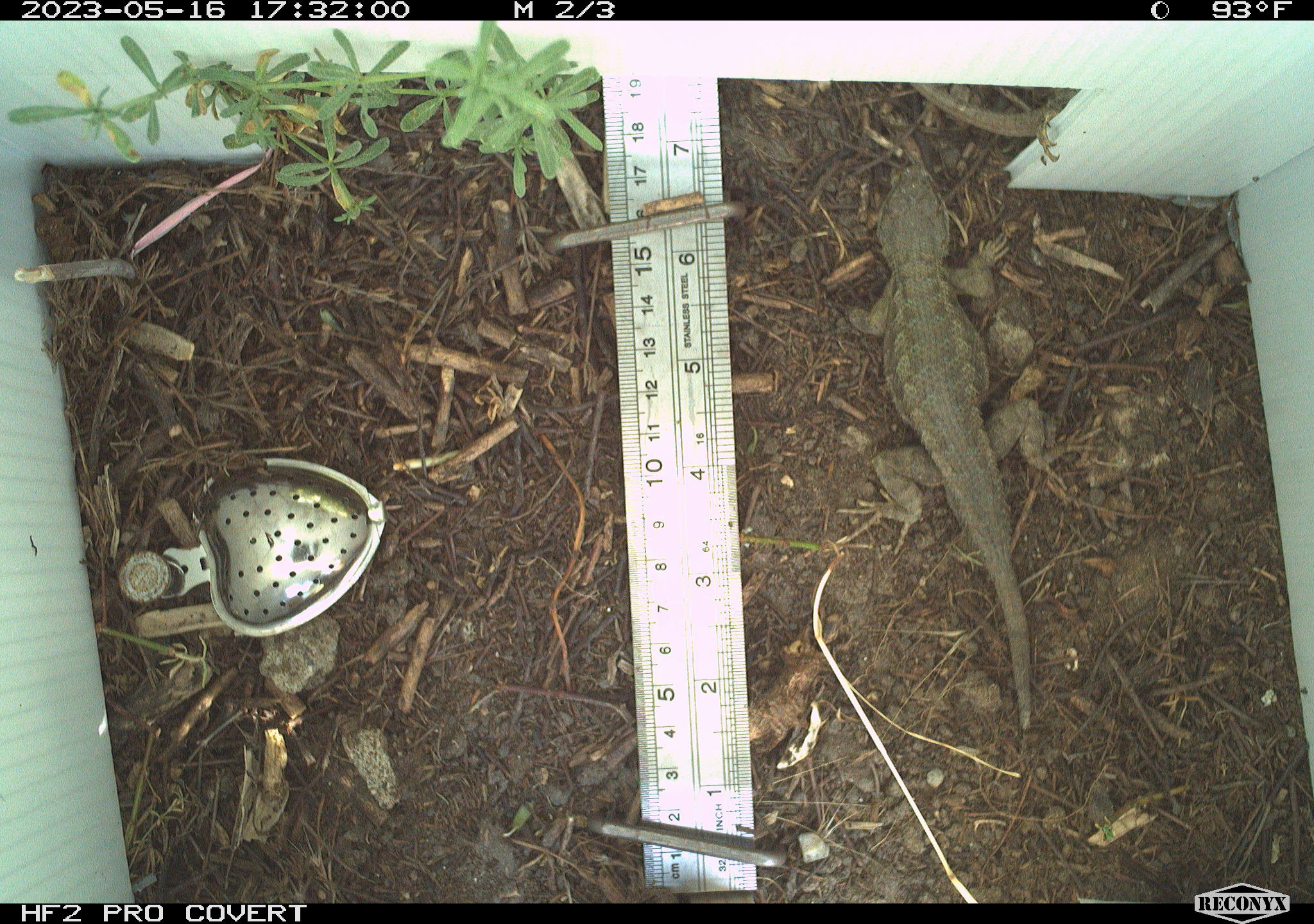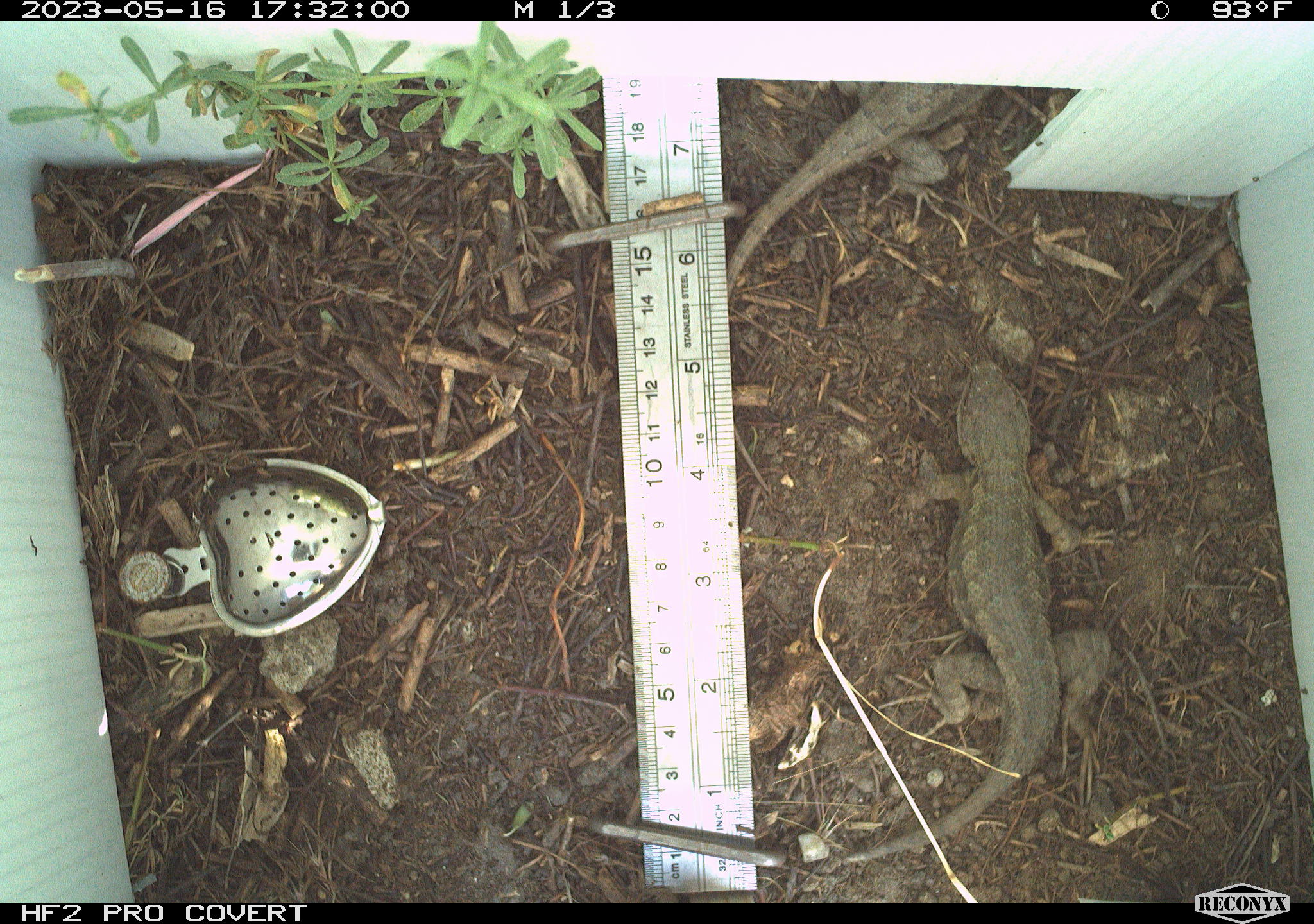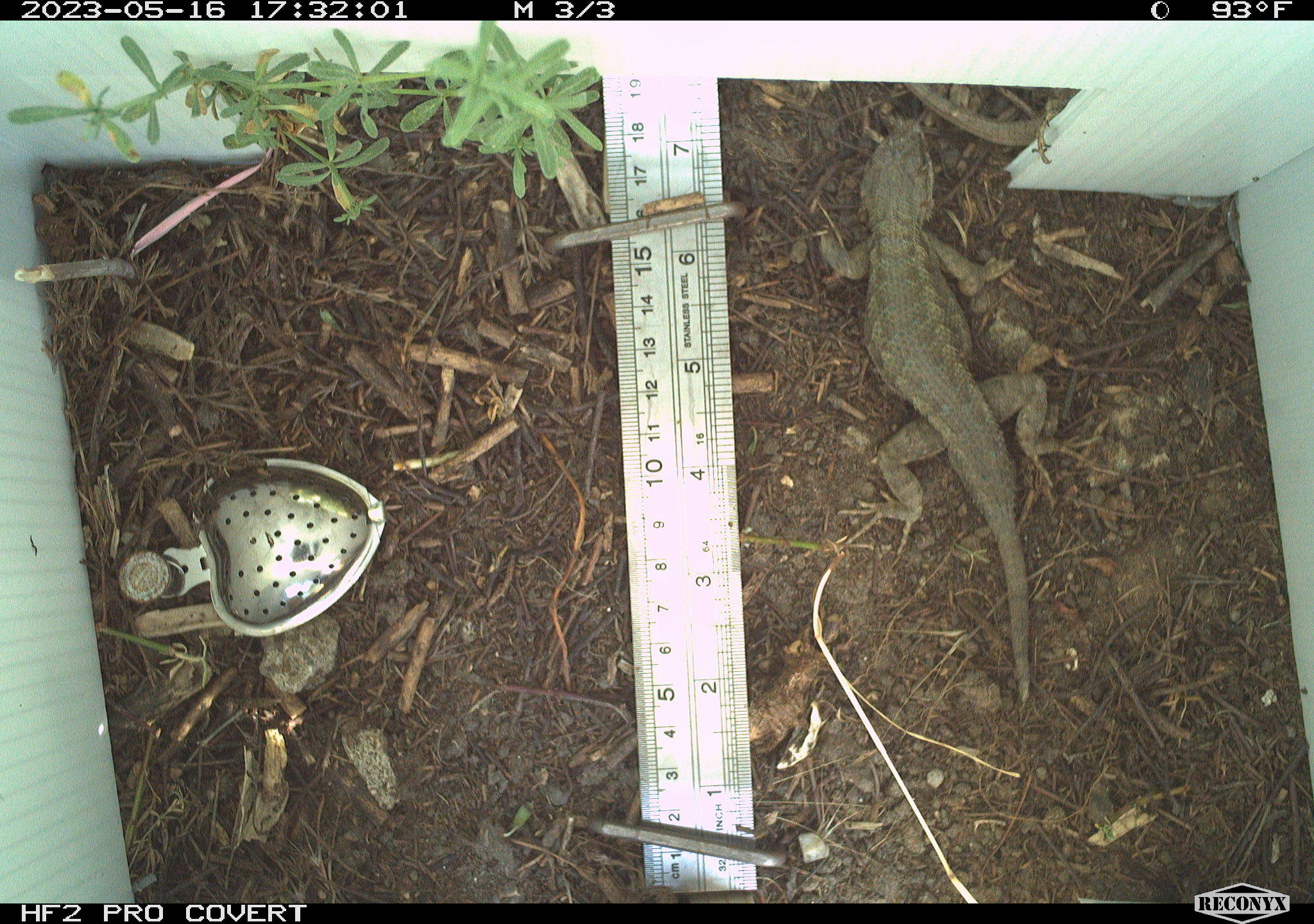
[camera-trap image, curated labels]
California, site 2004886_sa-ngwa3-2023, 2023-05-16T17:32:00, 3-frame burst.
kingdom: Animalia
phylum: Chordata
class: Reptilia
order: Squamata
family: Phrynosomatidae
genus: Sceloporus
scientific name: Sceloporus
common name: spiny lizards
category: sceloporus species